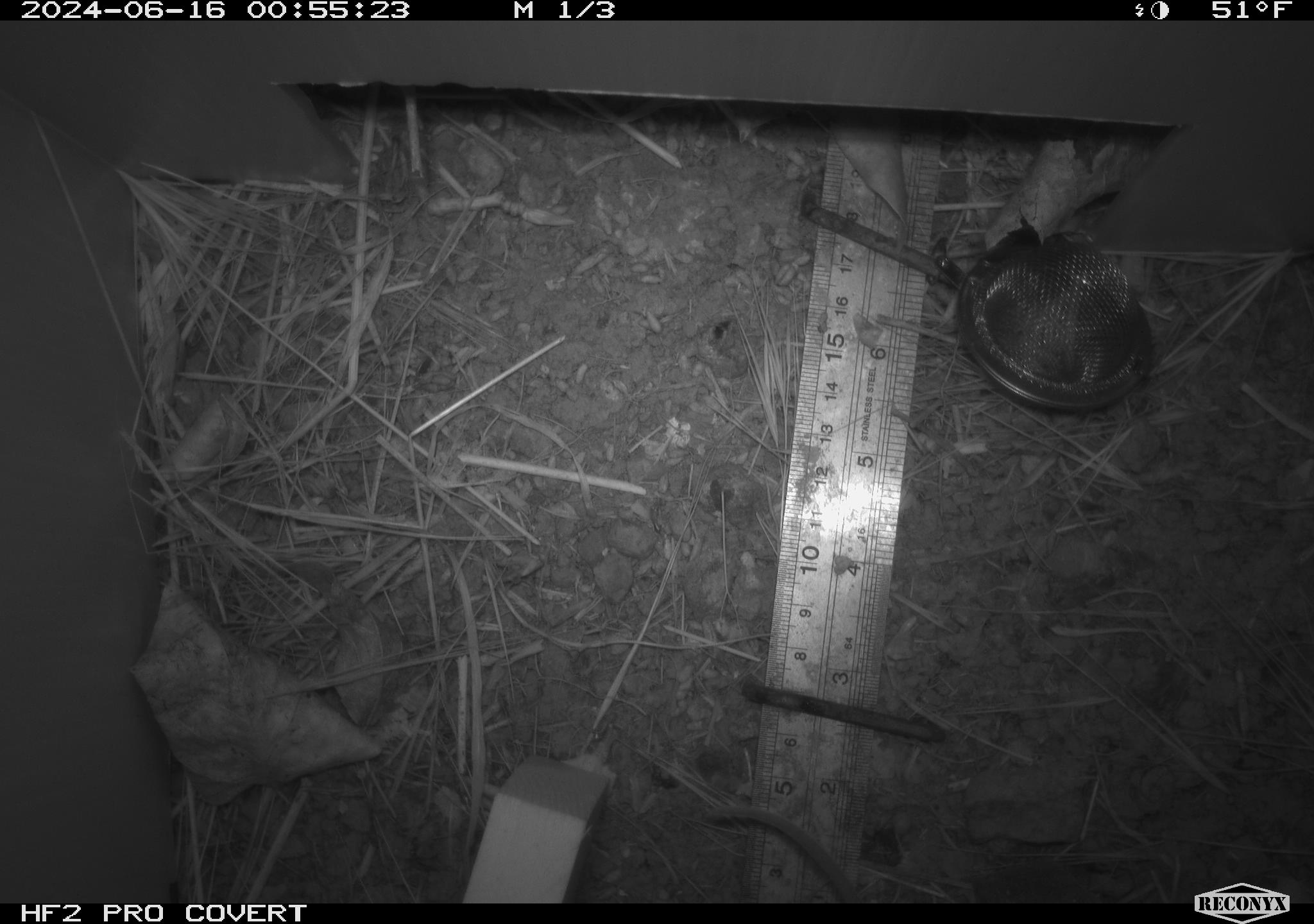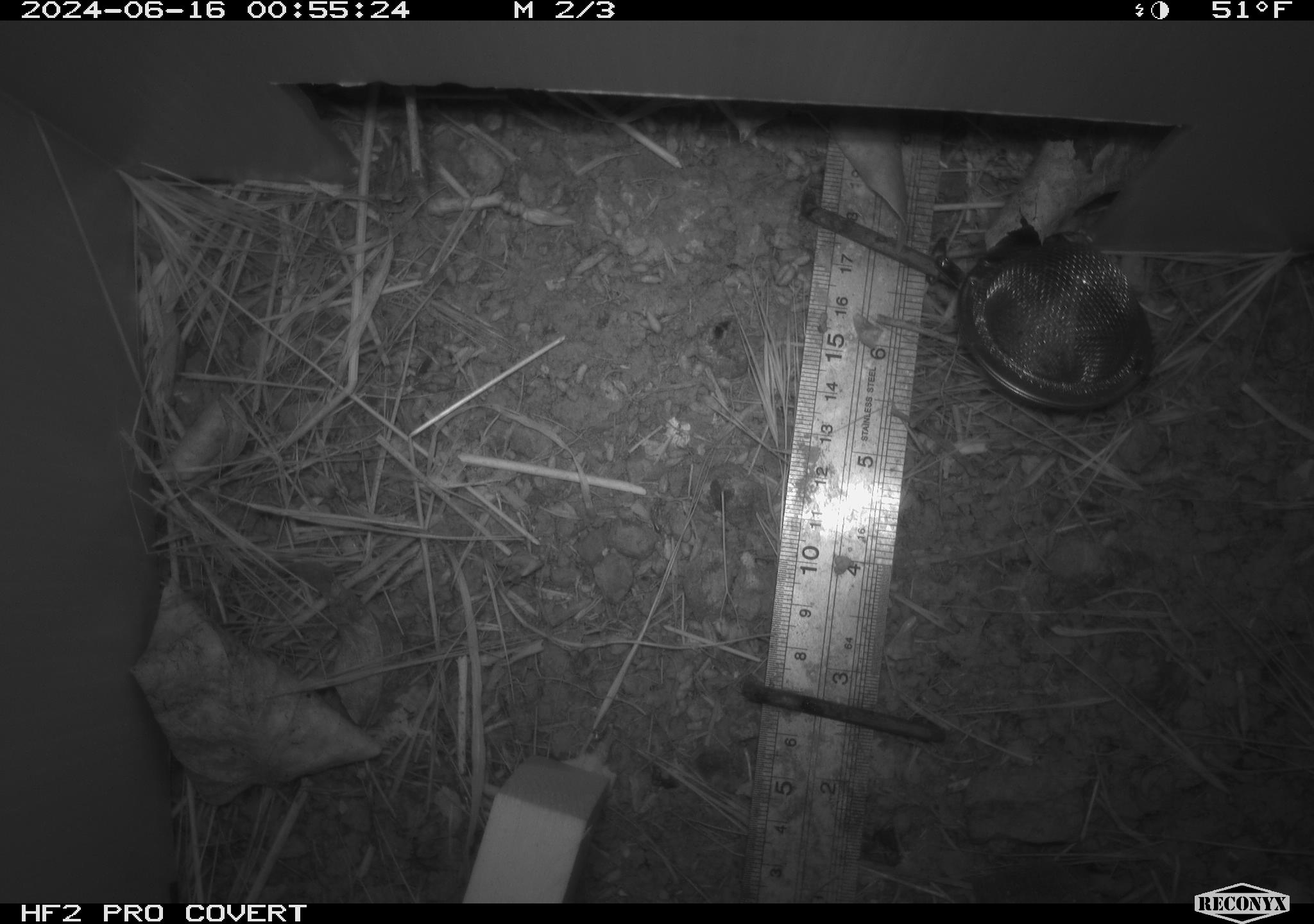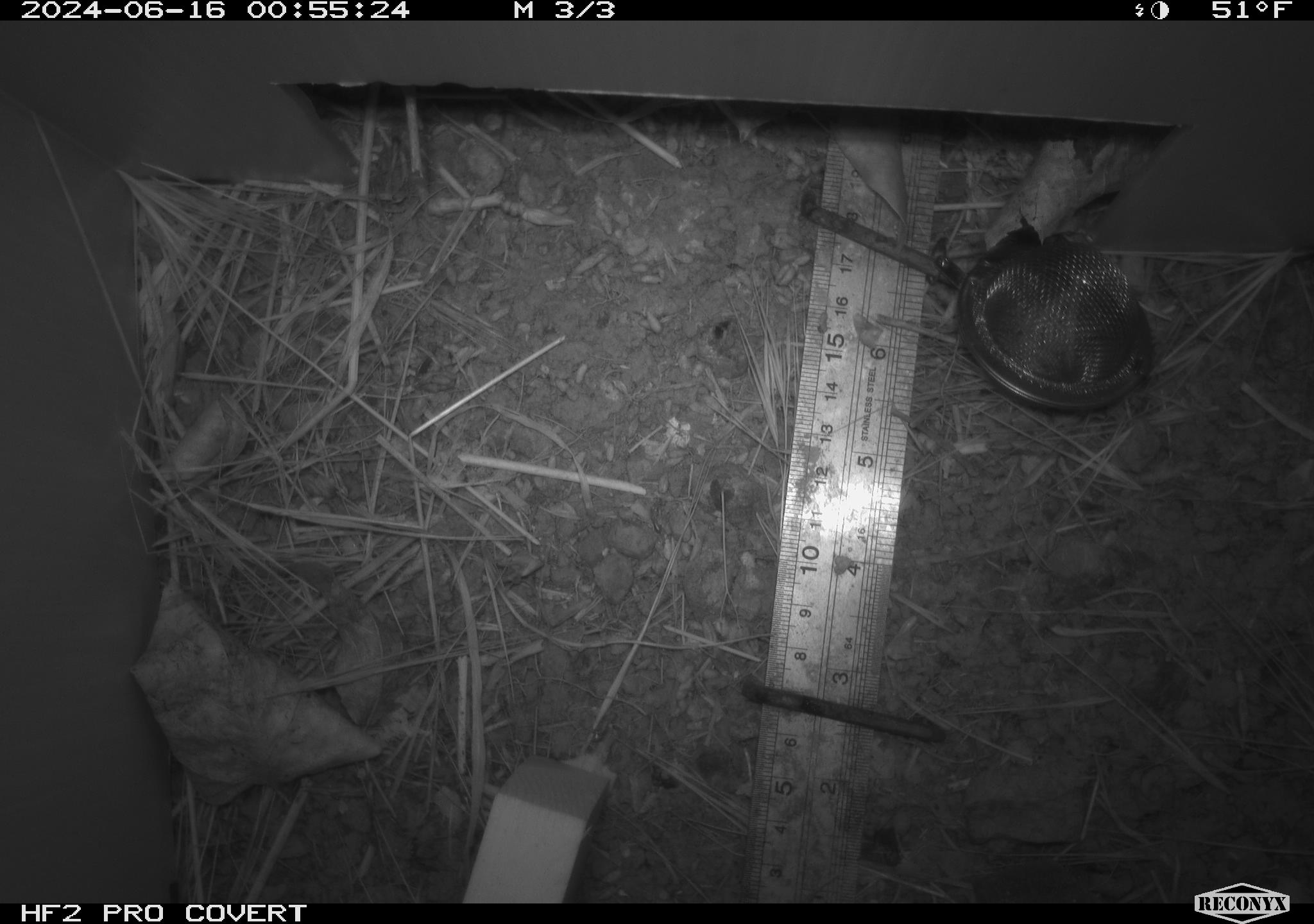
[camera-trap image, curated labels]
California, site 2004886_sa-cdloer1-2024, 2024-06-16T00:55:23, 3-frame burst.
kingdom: Animalia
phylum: Chordata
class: Mammalia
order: Rodentia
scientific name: Rodentia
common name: mouse species